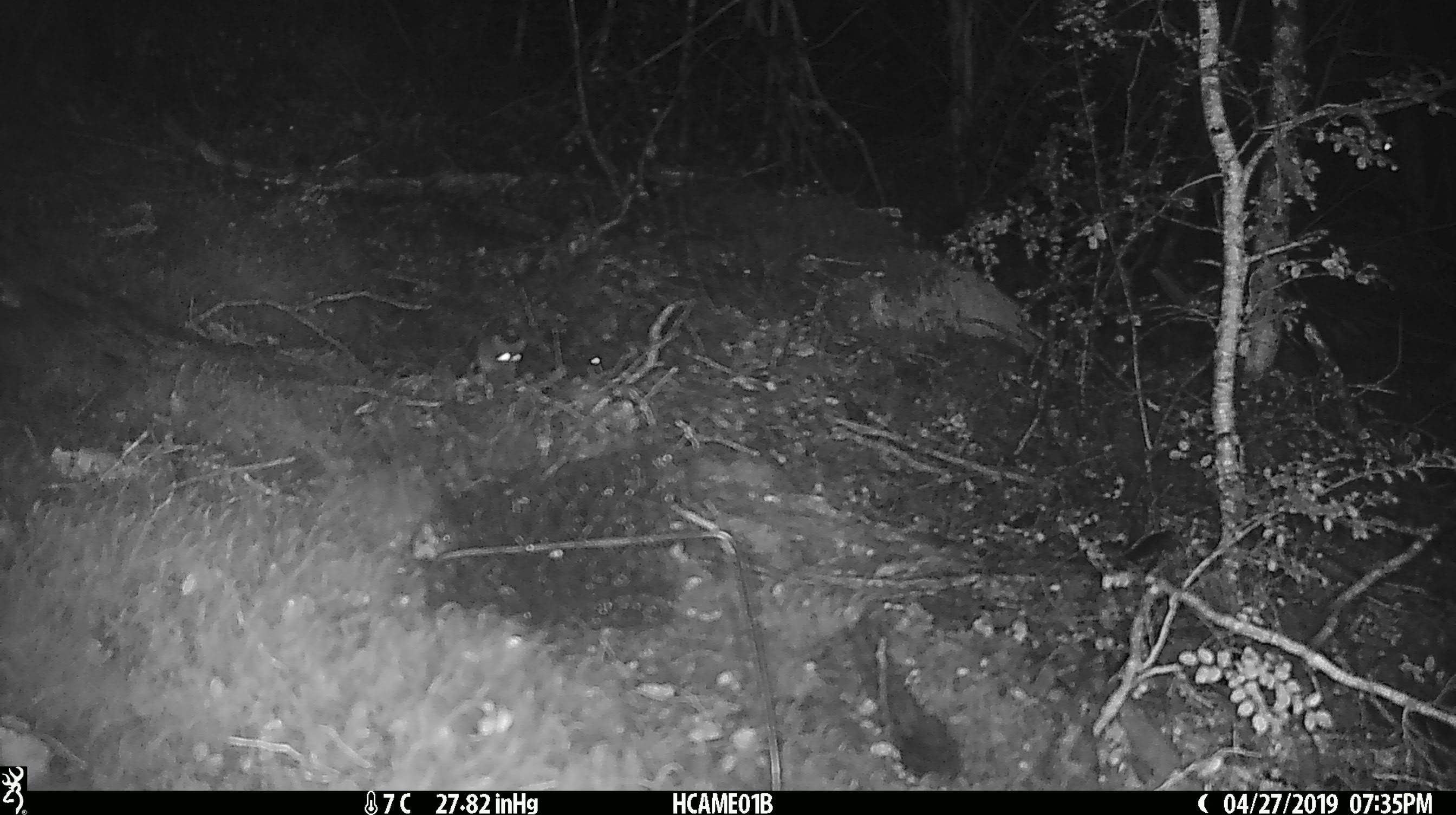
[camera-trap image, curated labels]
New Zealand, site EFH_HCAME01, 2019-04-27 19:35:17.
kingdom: Animalia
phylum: Chordata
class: Mammalia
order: Rodentia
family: Muridae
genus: Mus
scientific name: Mus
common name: mouse